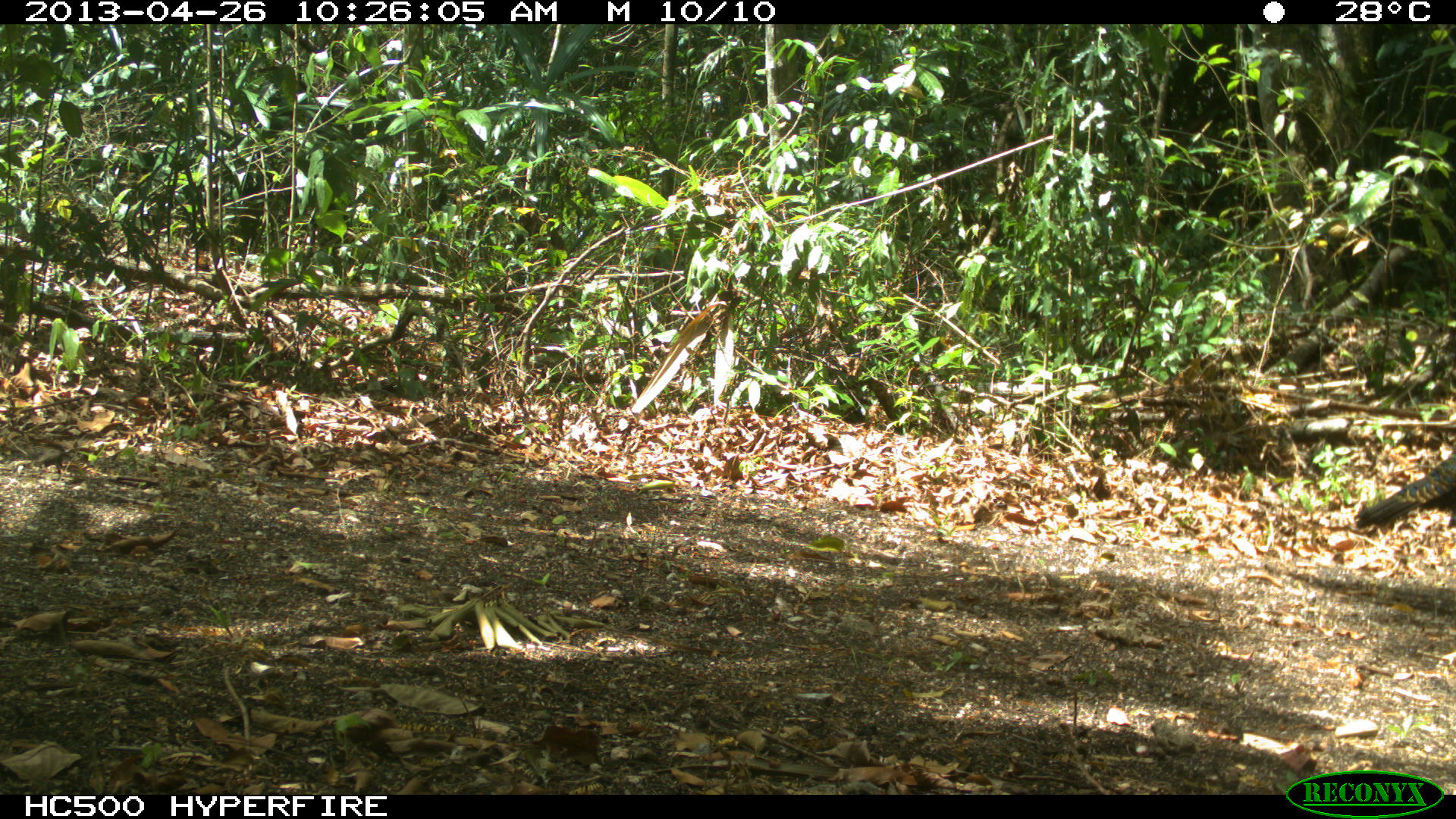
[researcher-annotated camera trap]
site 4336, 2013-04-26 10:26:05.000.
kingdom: Animalia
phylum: Chordata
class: Aves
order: Galliformes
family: Phasianidae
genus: Meleagris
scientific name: Meleagris ocellata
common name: ocellated turkey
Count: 1.